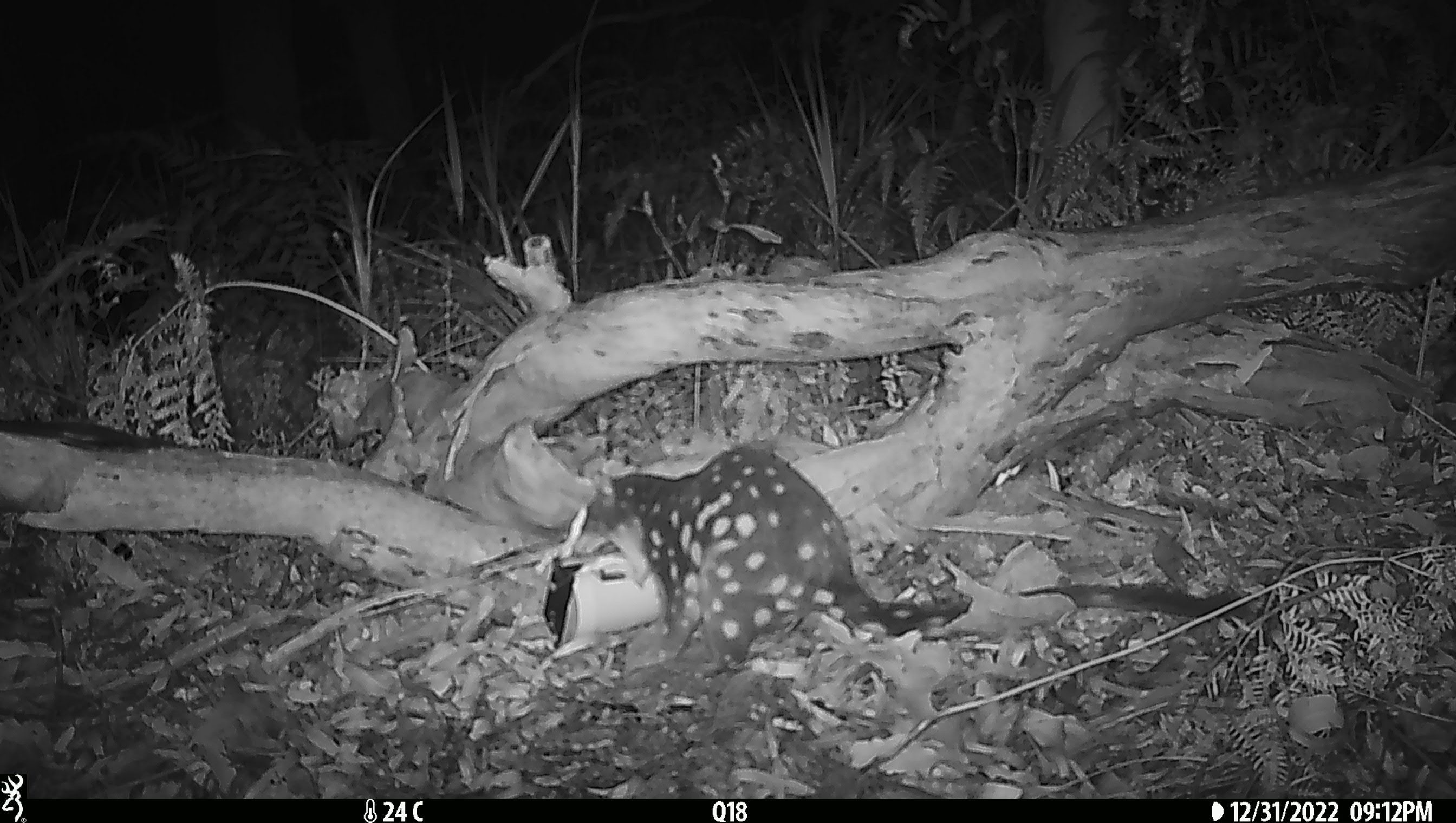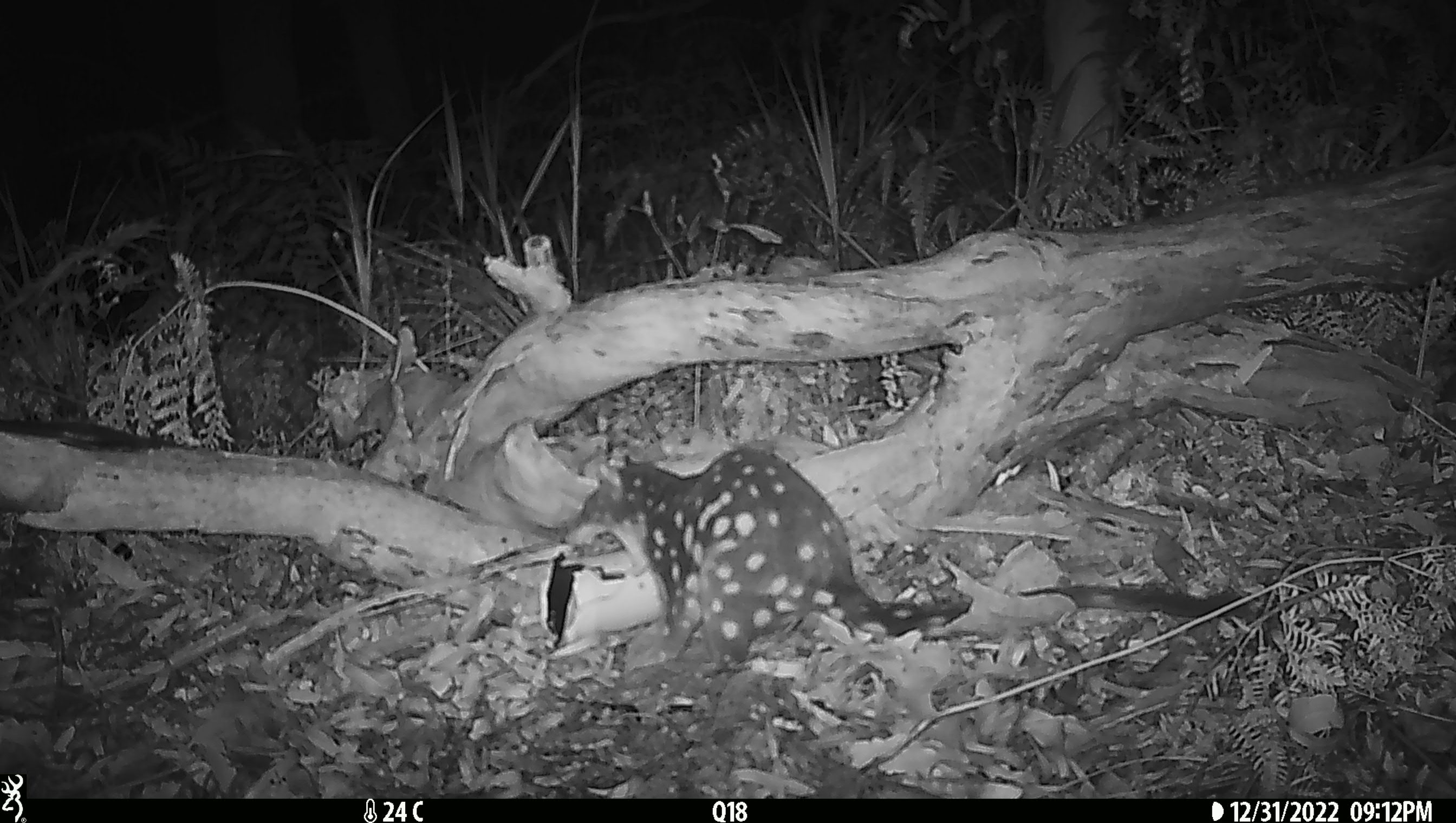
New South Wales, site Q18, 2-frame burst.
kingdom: Animalia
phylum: Chordata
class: Mammalia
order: Dasyuromorphia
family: Dasyuridae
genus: Dasyurus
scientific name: Dasyurus maculatus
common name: spotted-tailed quoll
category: quoll